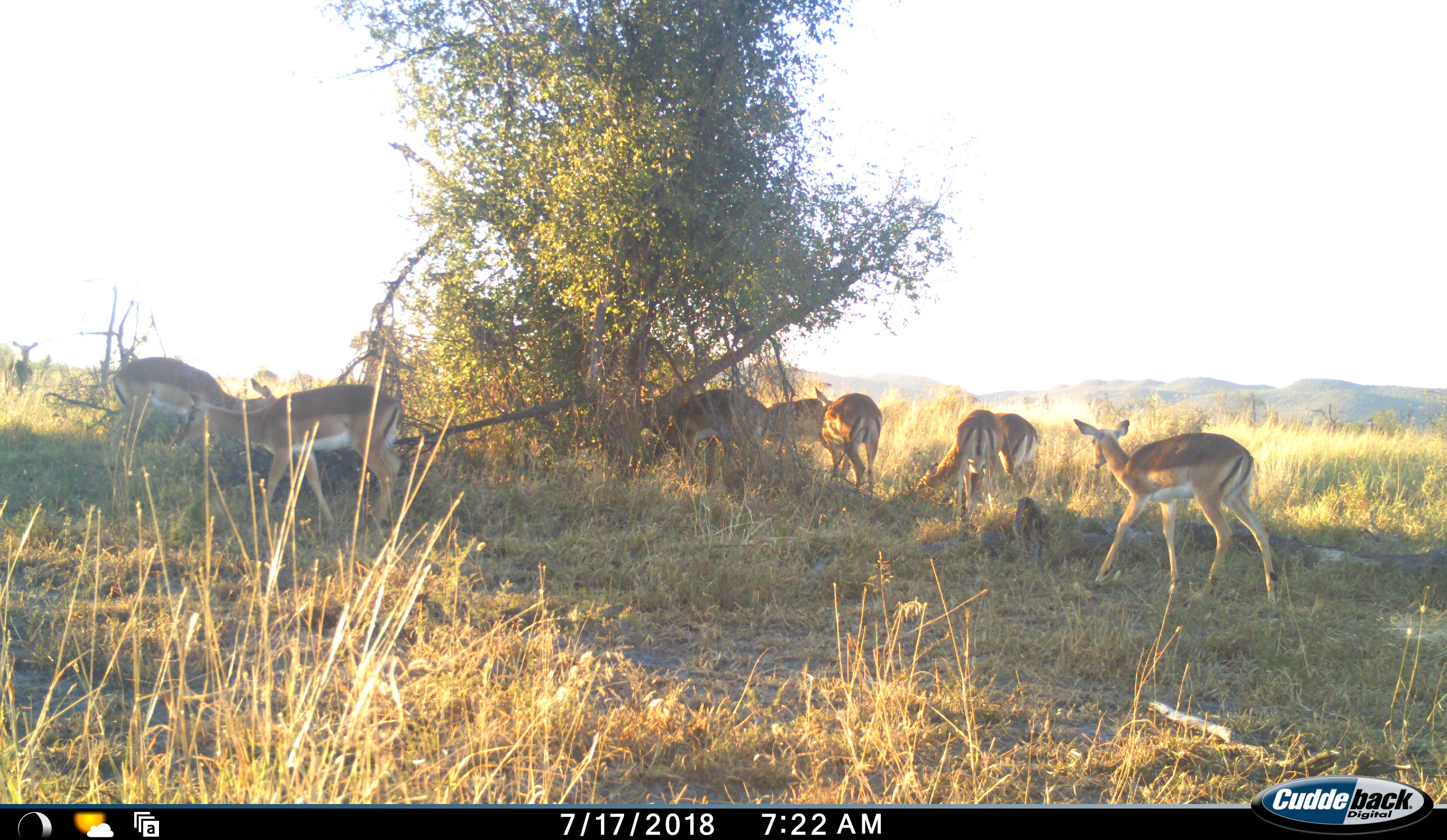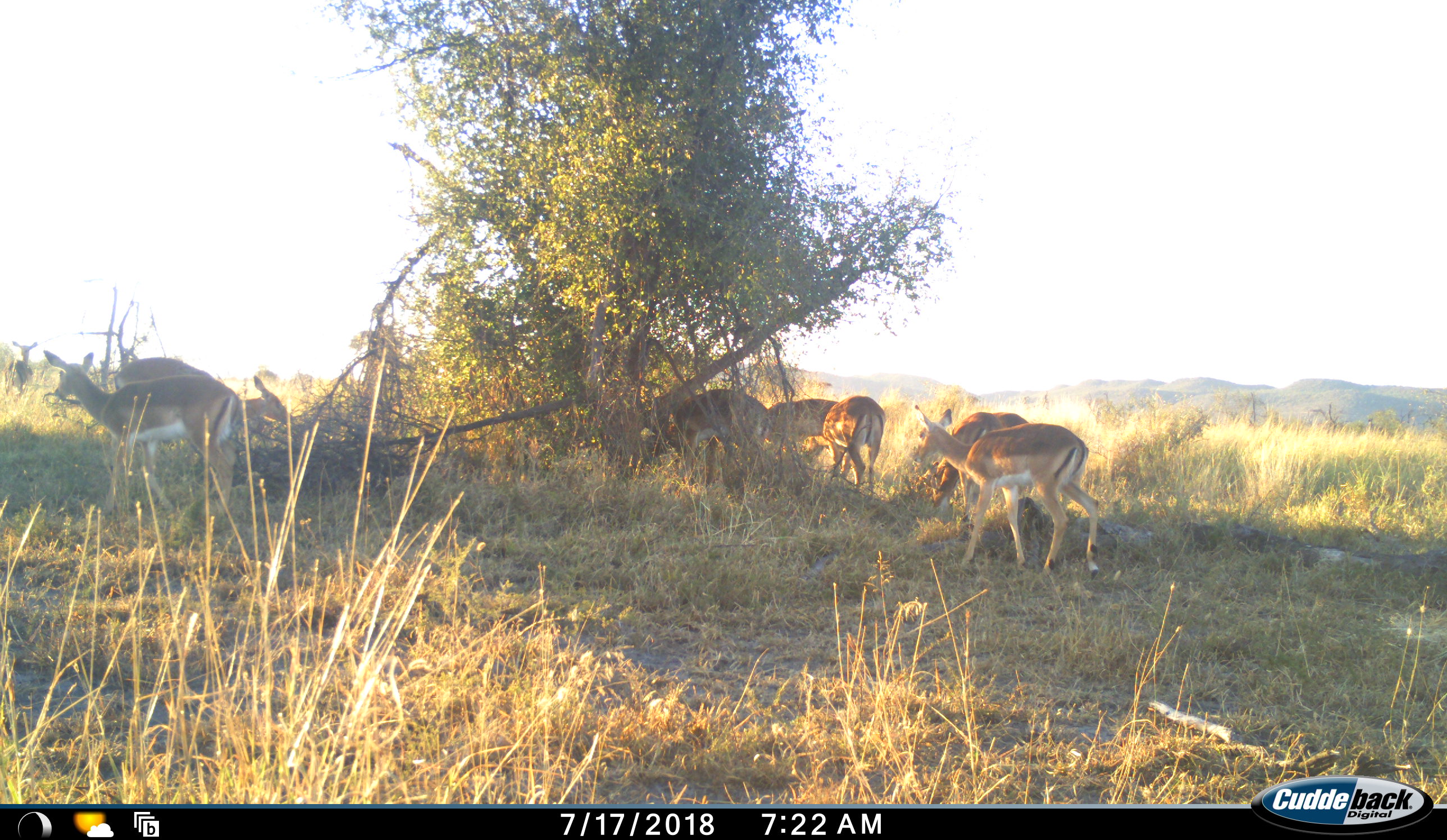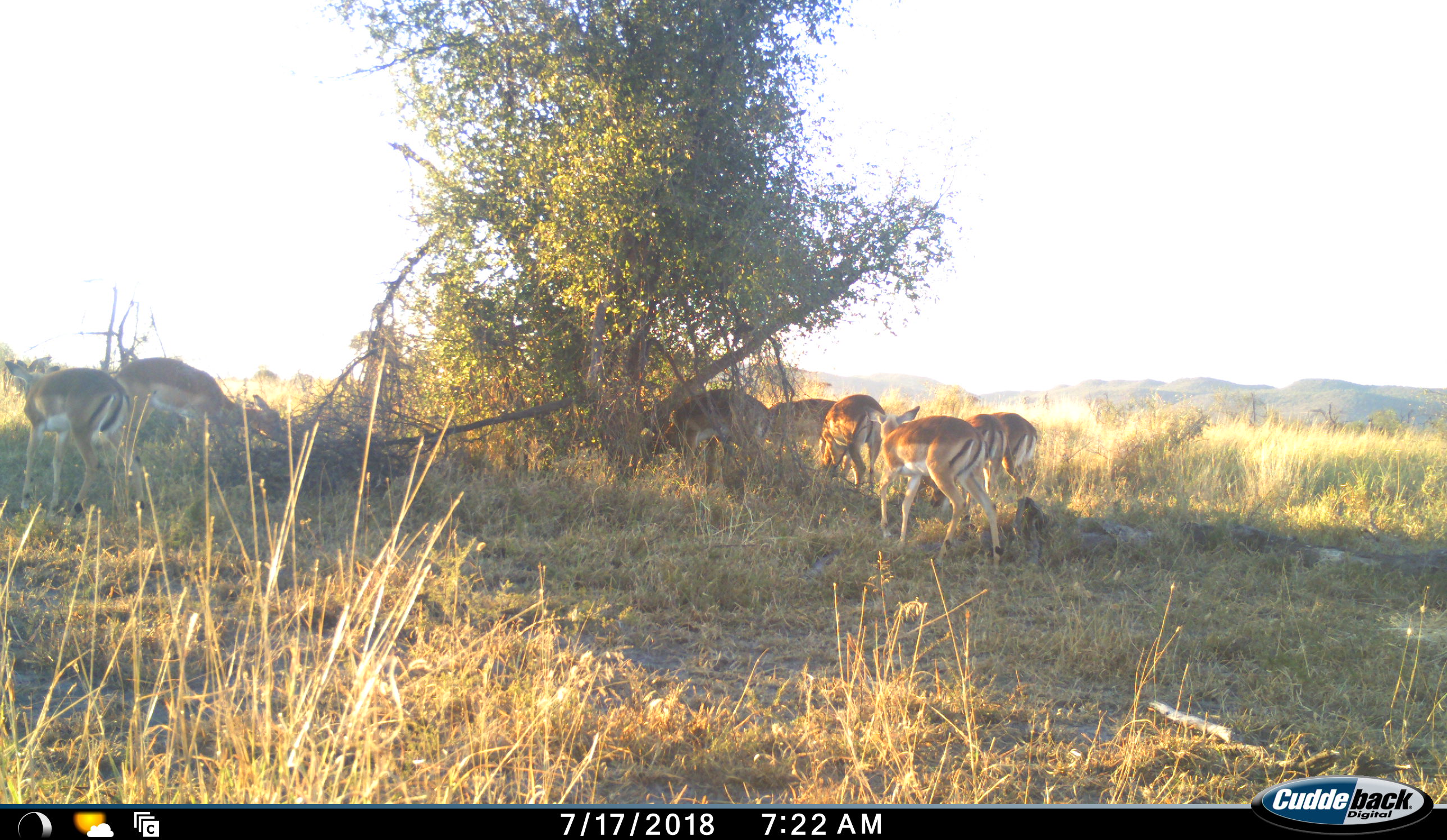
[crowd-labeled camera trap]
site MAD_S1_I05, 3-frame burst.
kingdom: Animalia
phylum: Chordata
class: Mammalia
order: Artiodactyla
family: Bovidae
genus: Aepyceros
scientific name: Aepyceros melampus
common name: impala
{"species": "impala (Aepyceros melampus)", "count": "9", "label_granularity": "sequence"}